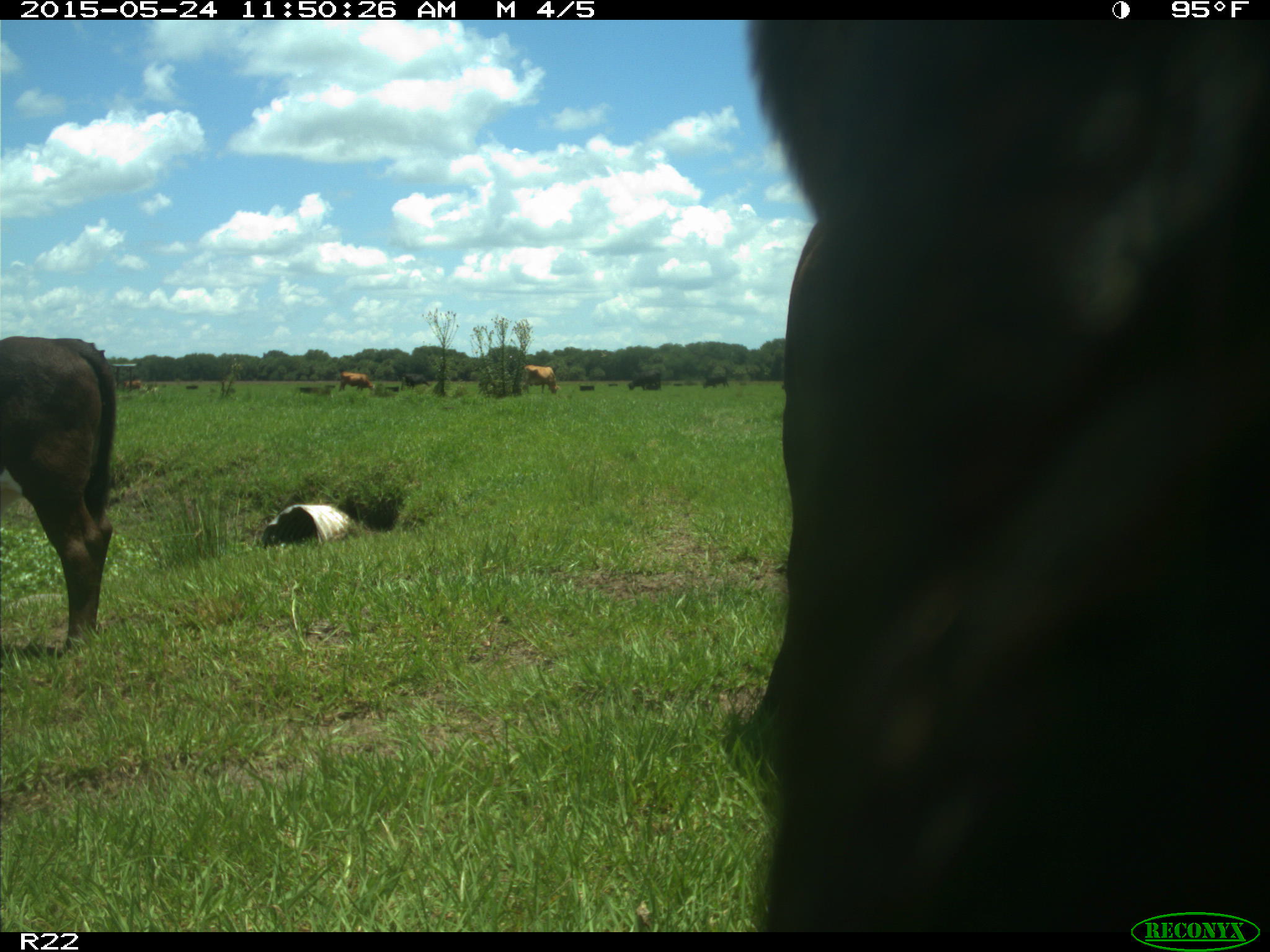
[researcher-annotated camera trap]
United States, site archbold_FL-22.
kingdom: Animalia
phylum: Chordata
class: Mammalia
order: Artiodactyla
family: Bovidae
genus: Bos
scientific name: Bos taurus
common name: domestic cow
Bos taurus (domestic cow).